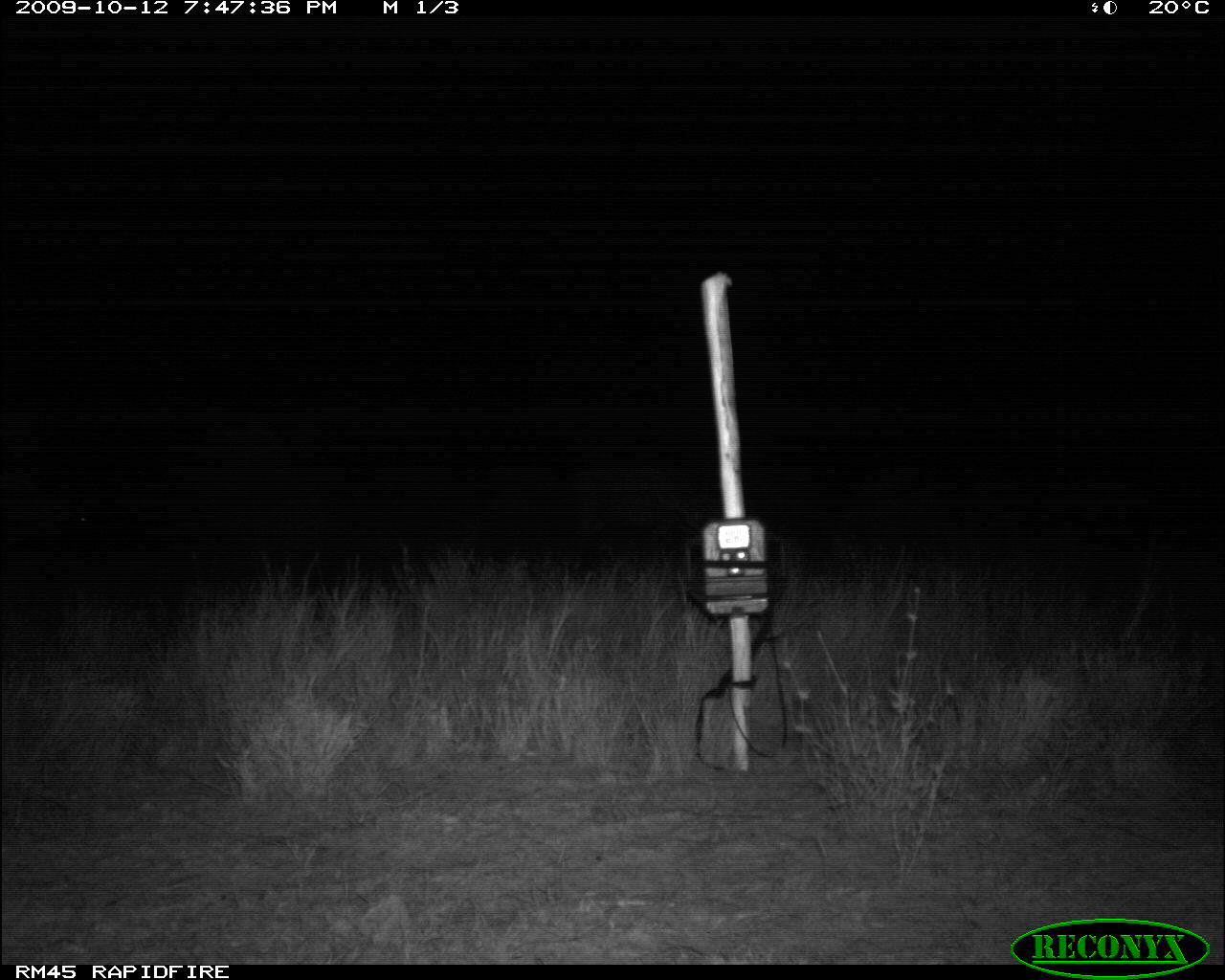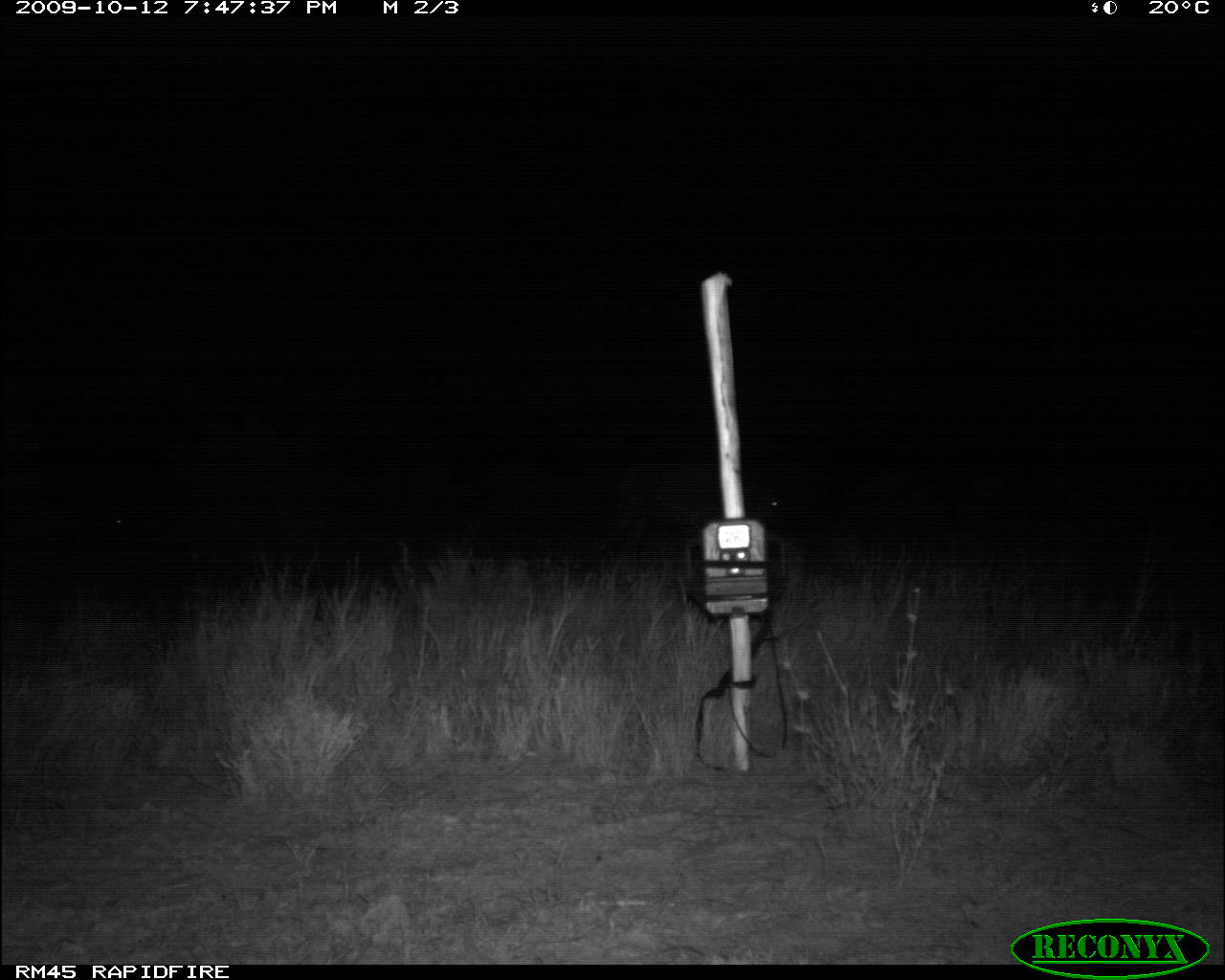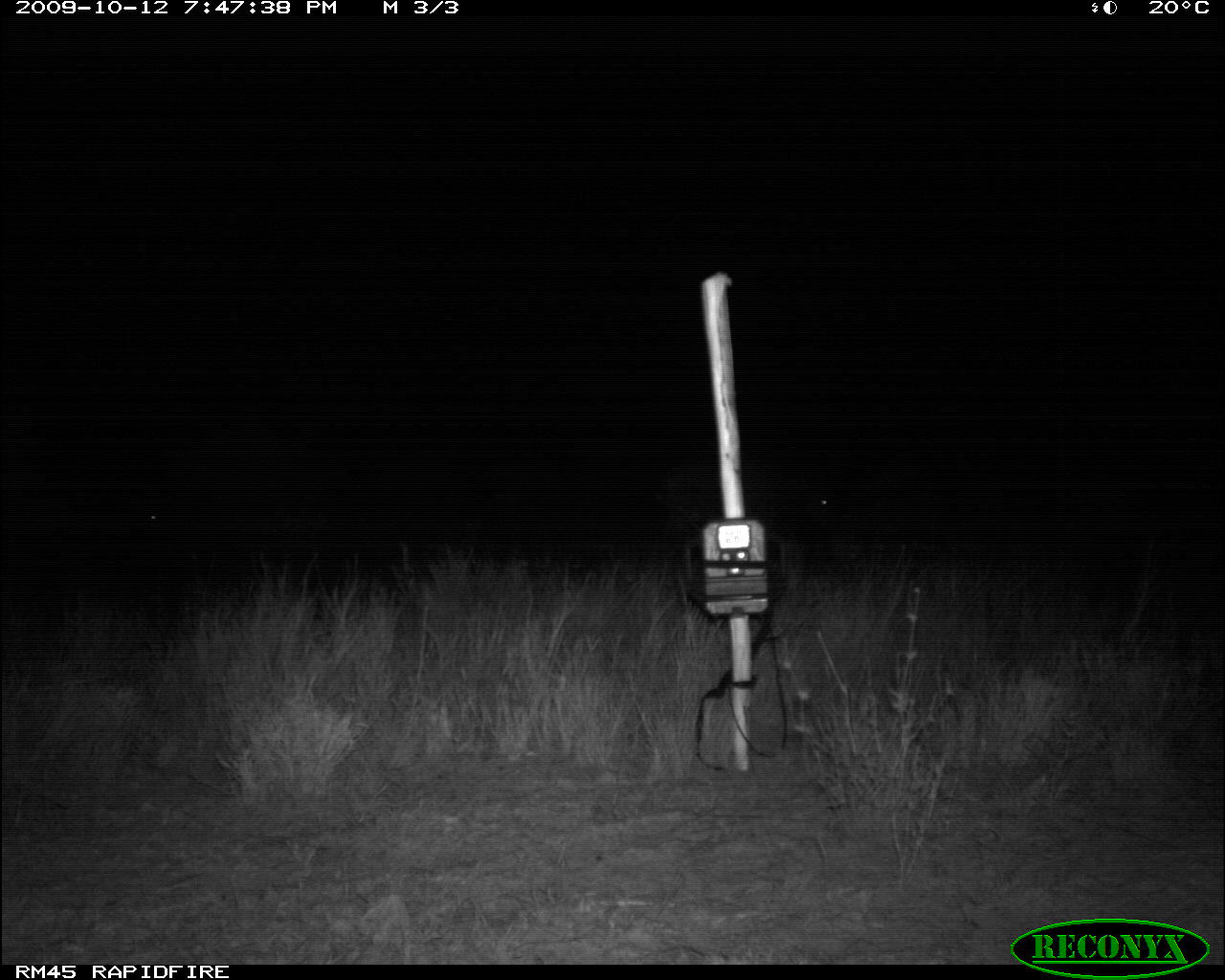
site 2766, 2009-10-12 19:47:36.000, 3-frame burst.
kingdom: Animalia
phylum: Chordata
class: Mammalia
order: Artiodactyla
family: Bovidae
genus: Syncerus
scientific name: Syncerus caffer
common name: african buffalo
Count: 2.